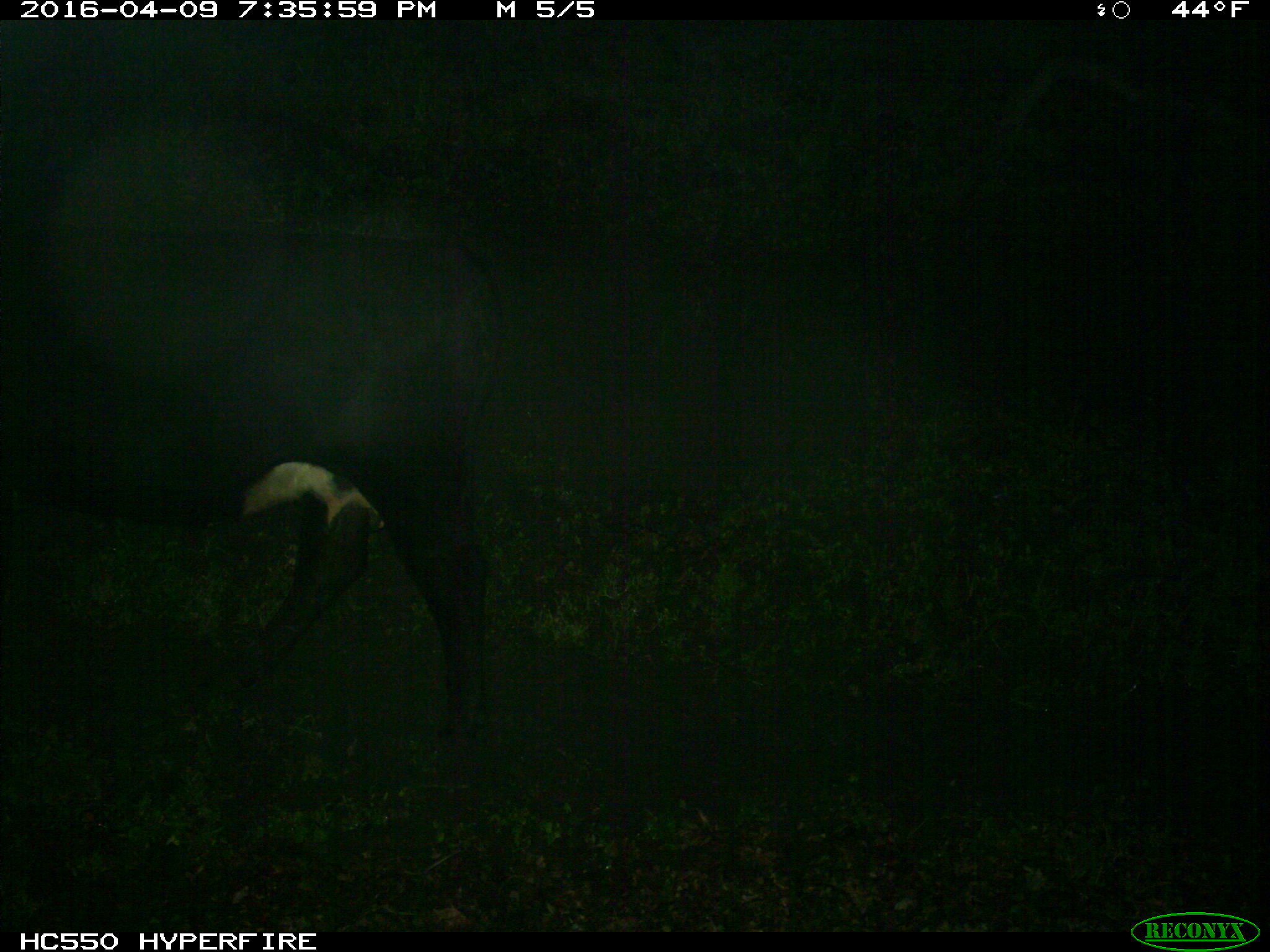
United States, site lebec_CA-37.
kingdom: Animalia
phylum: Chordata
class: Mammalia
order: Artiodactyla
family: Bovidae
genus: Bos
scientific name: Bos taurus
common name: domestic cow